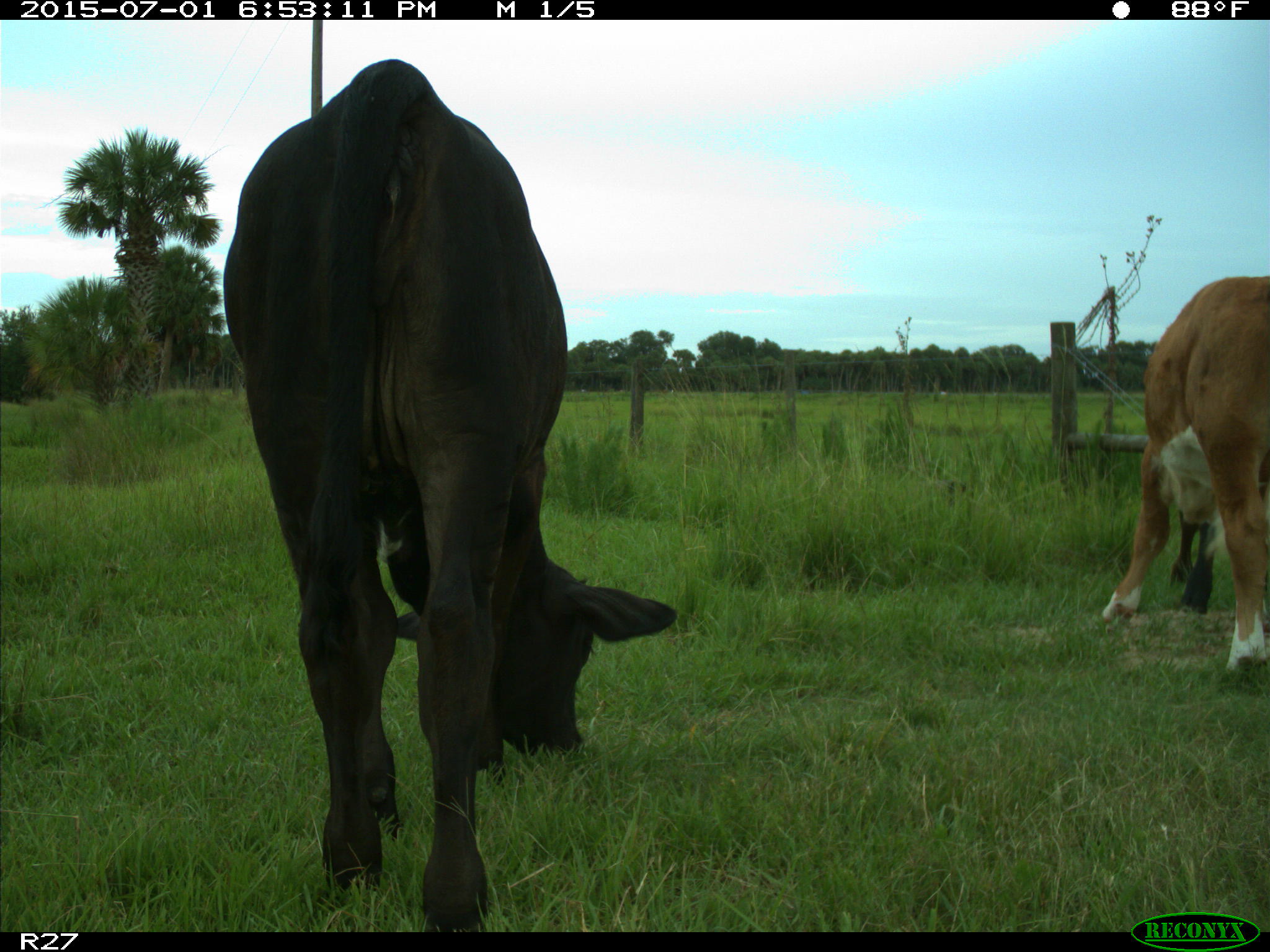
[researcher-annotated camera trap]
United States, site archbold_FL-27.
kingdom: Animalia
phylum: Chordata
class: Mammalia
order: Artiodactyla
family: Bovidae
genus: Bos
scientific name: Bos taurus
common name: domestic cow